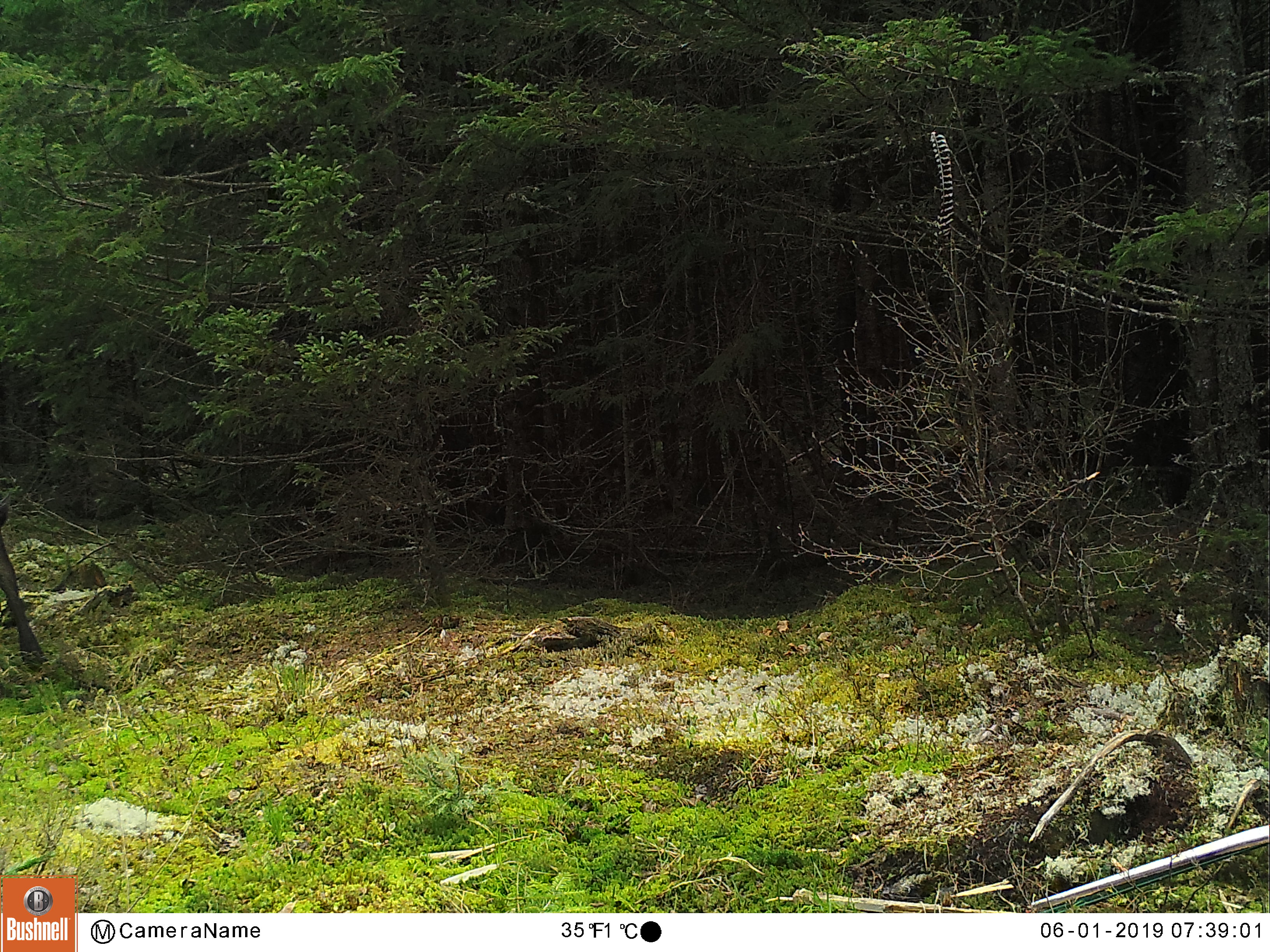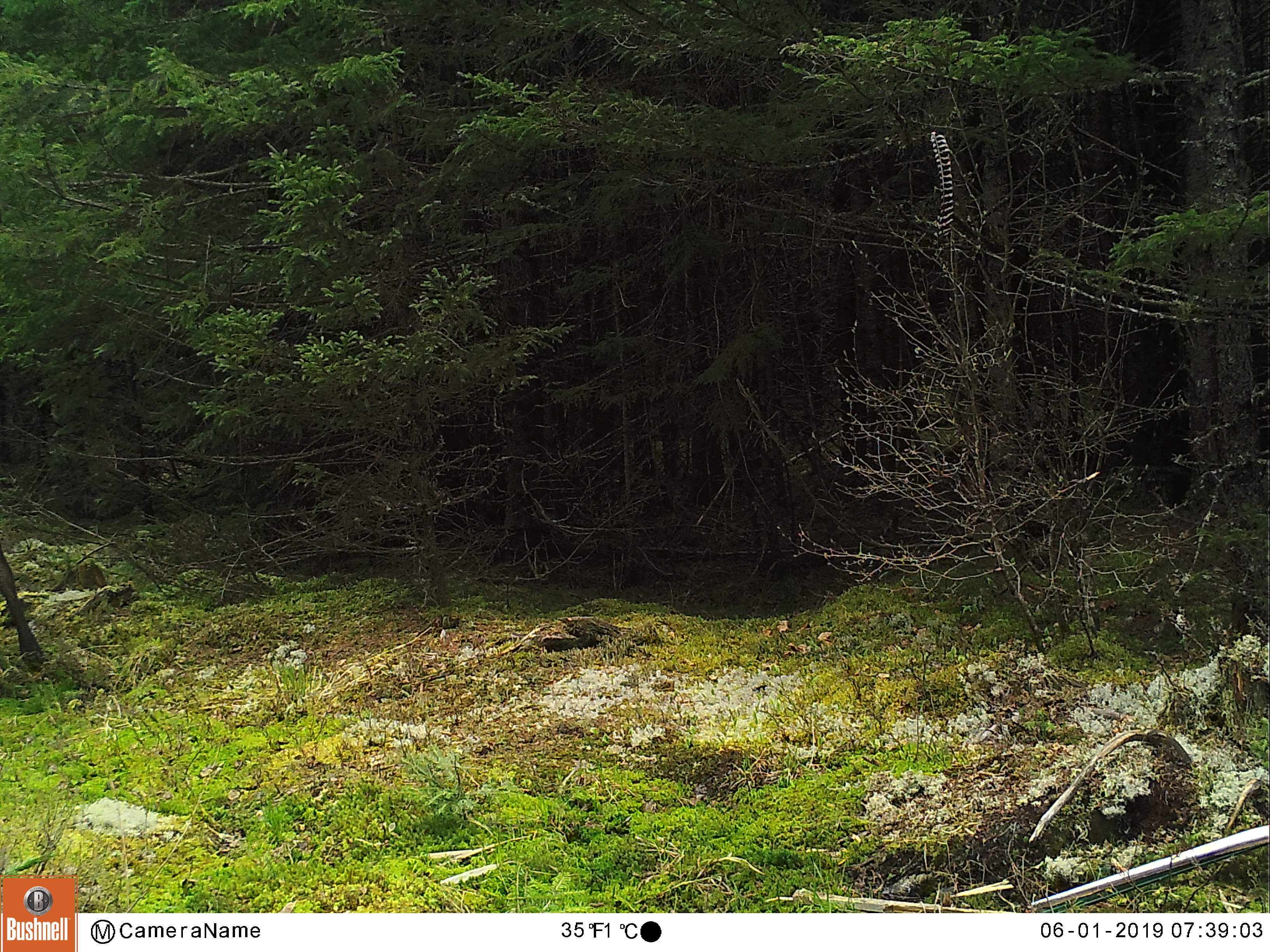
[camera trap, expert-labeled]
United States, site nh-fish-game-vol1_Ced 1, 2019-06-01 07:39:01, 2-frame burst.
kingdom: Animalia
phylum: Chordata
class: Mammalia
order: Artiodactyla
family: Cervidae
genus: Alces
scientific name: Alces alces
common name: moose